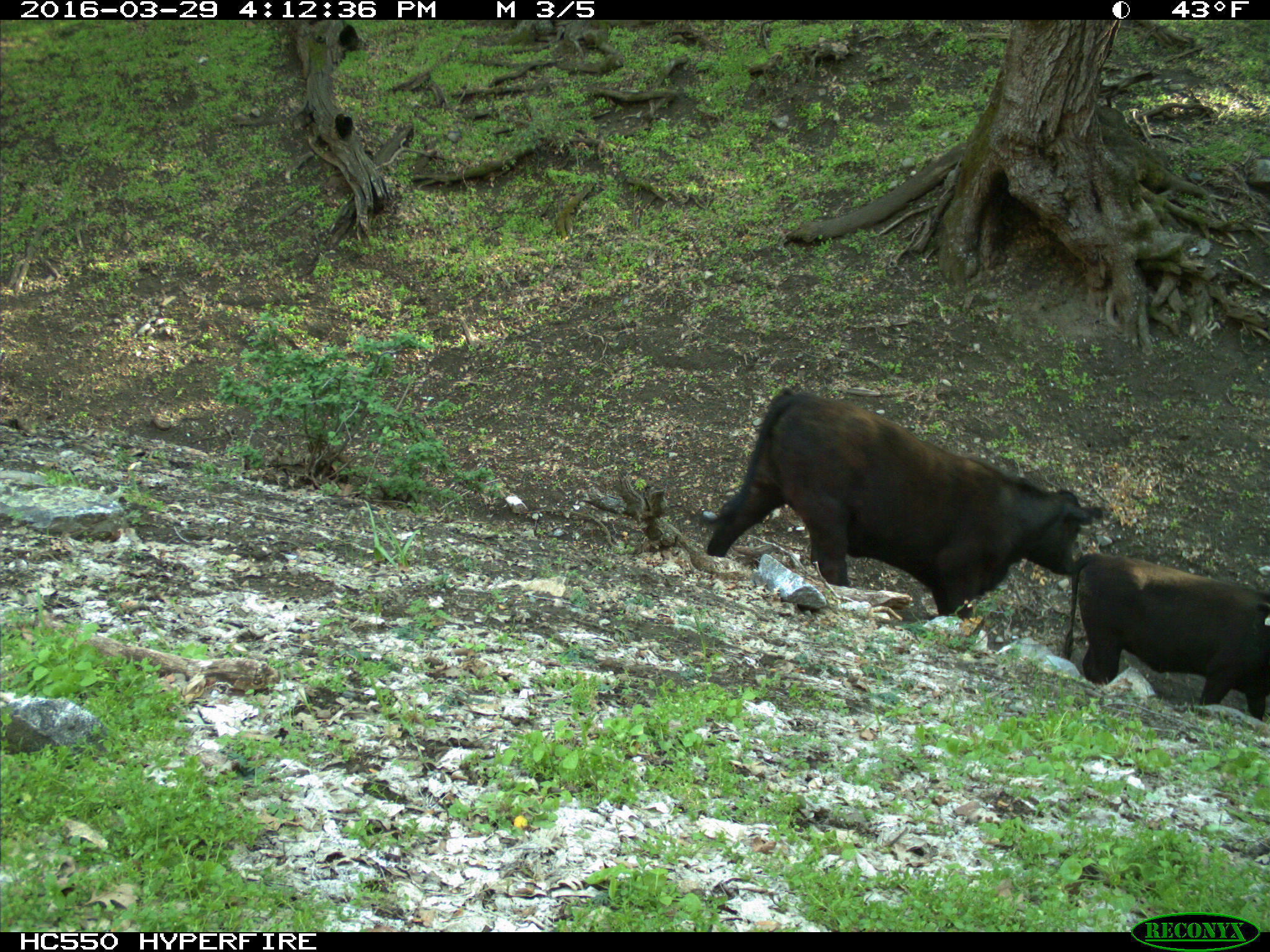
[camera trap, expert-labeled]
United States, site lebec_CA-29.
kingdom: Animalia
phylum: Chordata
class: Mammalia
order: Artiodactyla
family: Bovidae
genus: Bos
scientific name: Bos taurus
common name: domestic cow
Bos taurus (domestic cow).